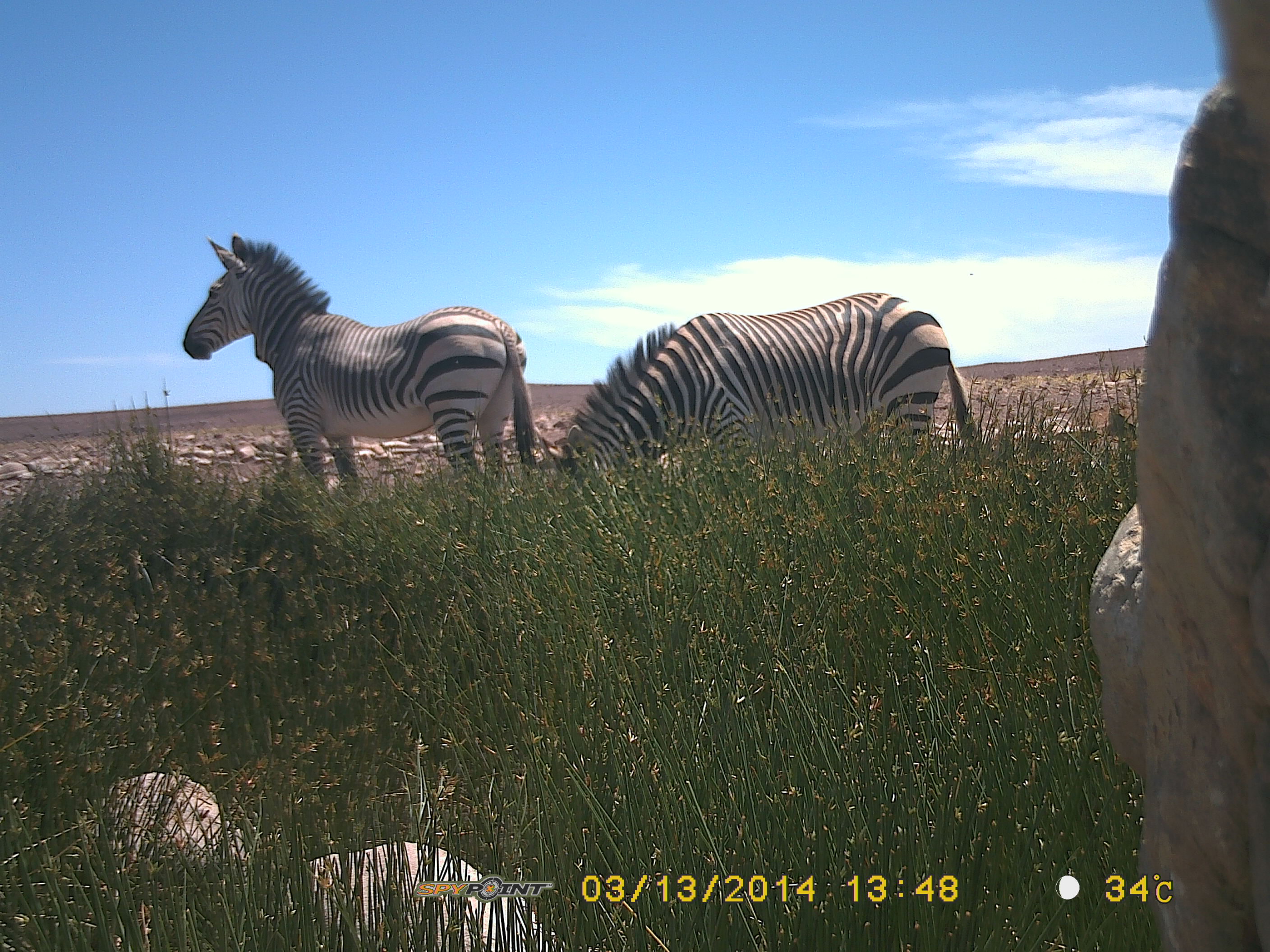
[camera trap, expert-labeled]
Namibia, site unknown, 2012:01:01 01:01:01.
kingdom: Animalia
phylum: Chordata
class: Mammalia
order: Perissodactyla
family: Equidae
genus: Equus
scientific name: Equus zebra hartmannae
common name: hartmann's mountain zebra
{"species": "Equus zebra hartmannae (hartmann's mountain zebra)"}